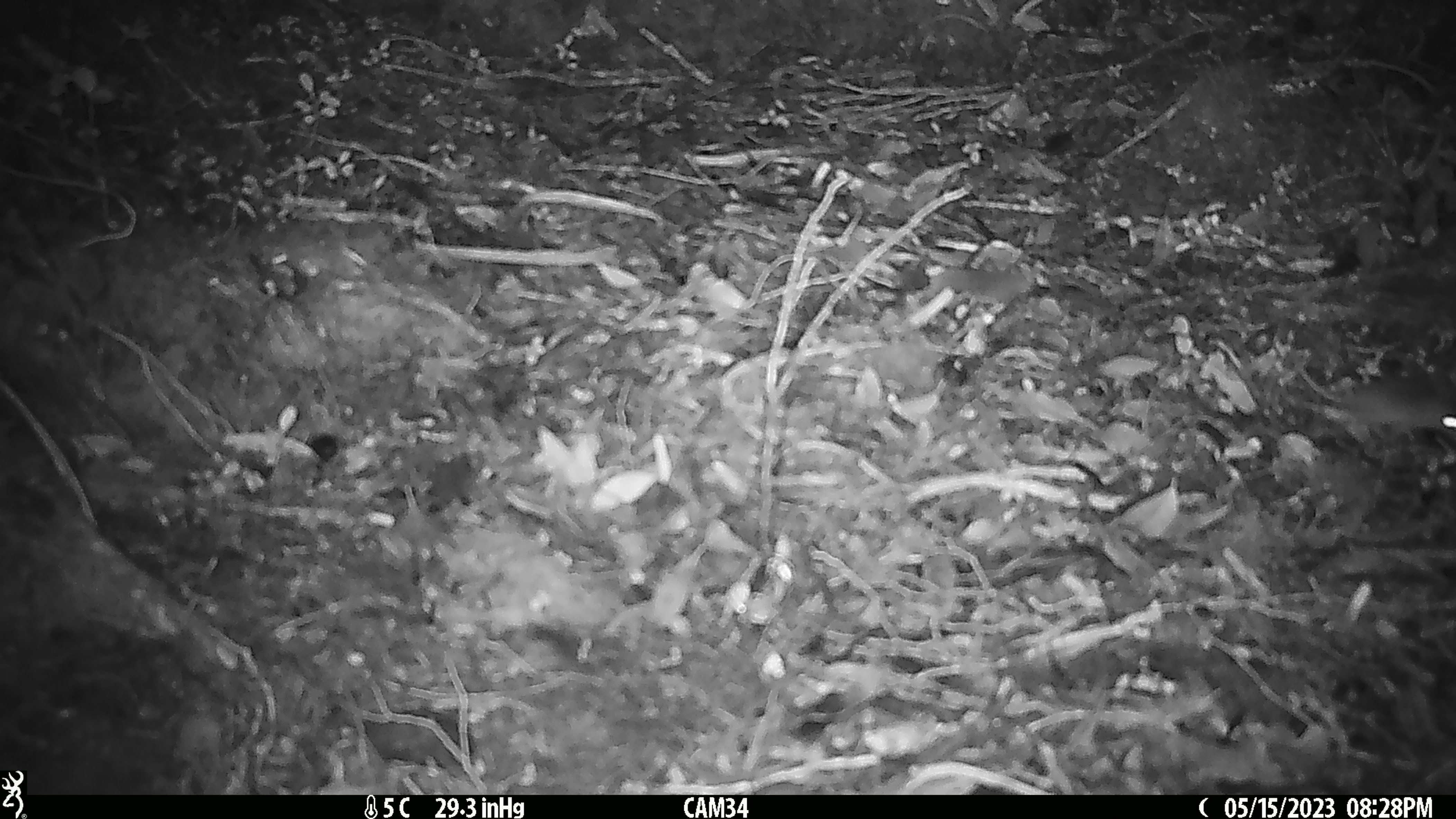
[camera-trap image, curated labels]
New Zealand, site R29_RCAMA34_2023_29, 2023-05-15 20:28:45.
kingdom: Animalia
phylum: Chordata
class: Mammalia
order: Rodentia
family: Muridae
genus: Mus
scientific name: Mus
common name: mouse